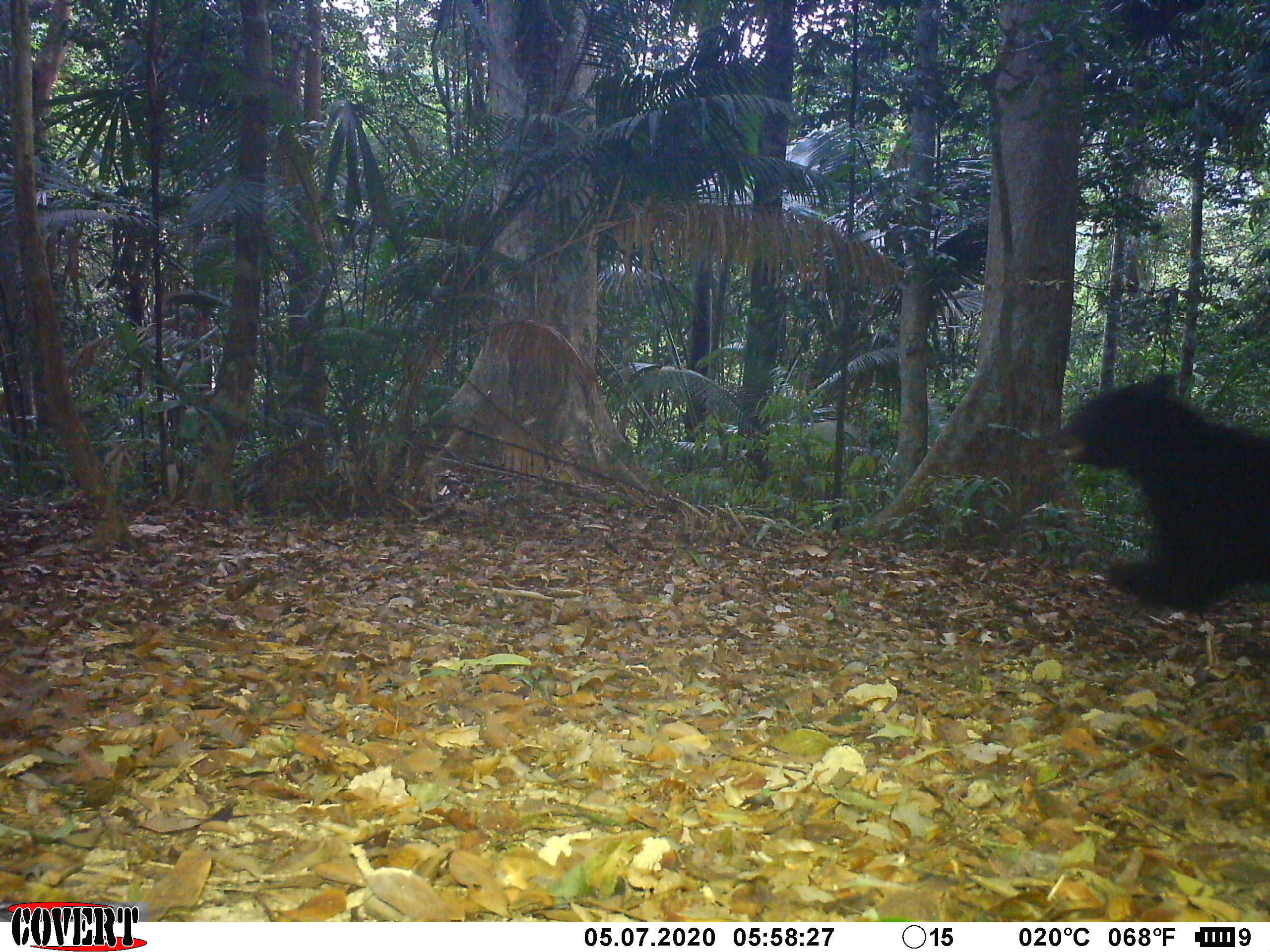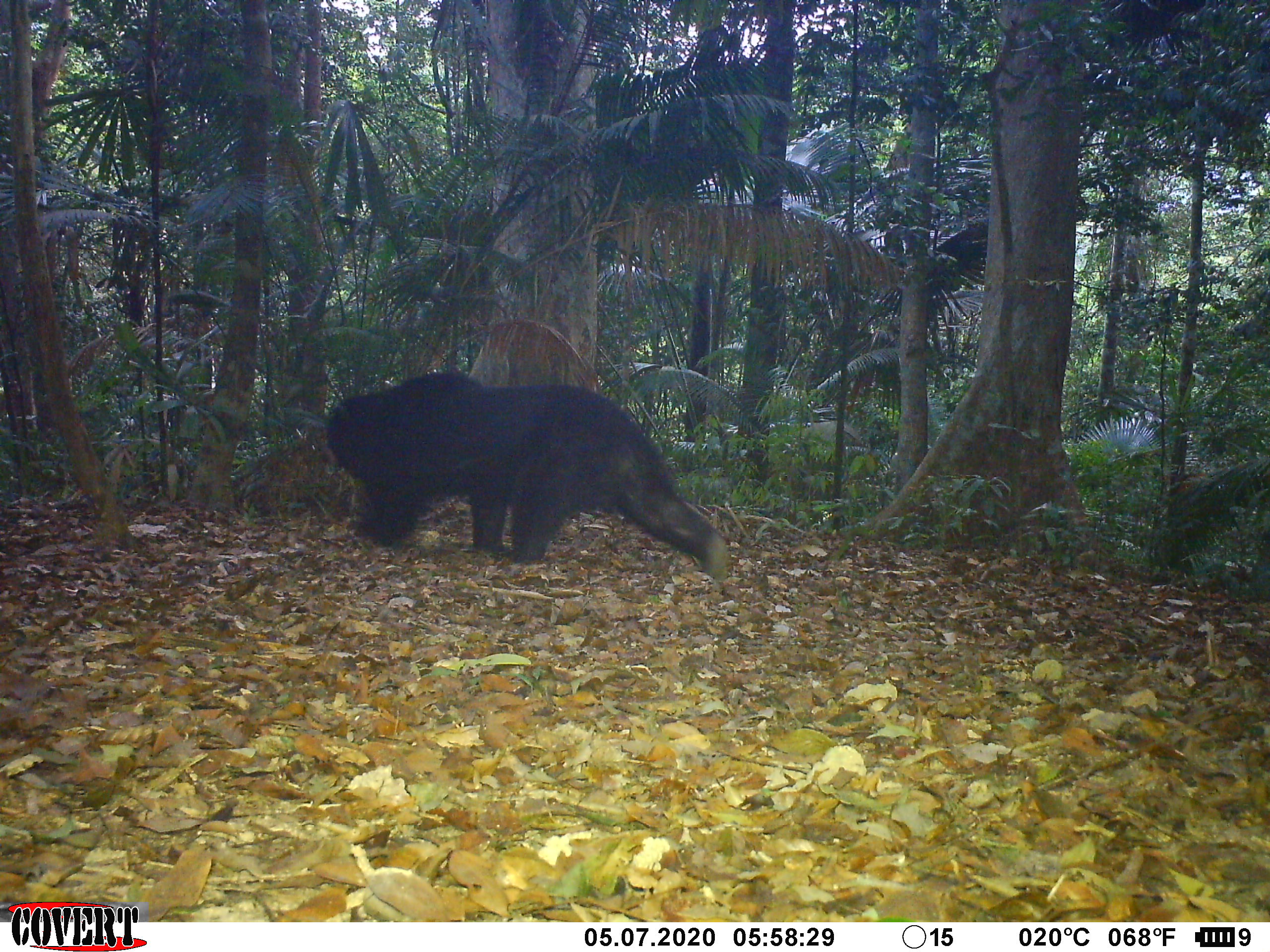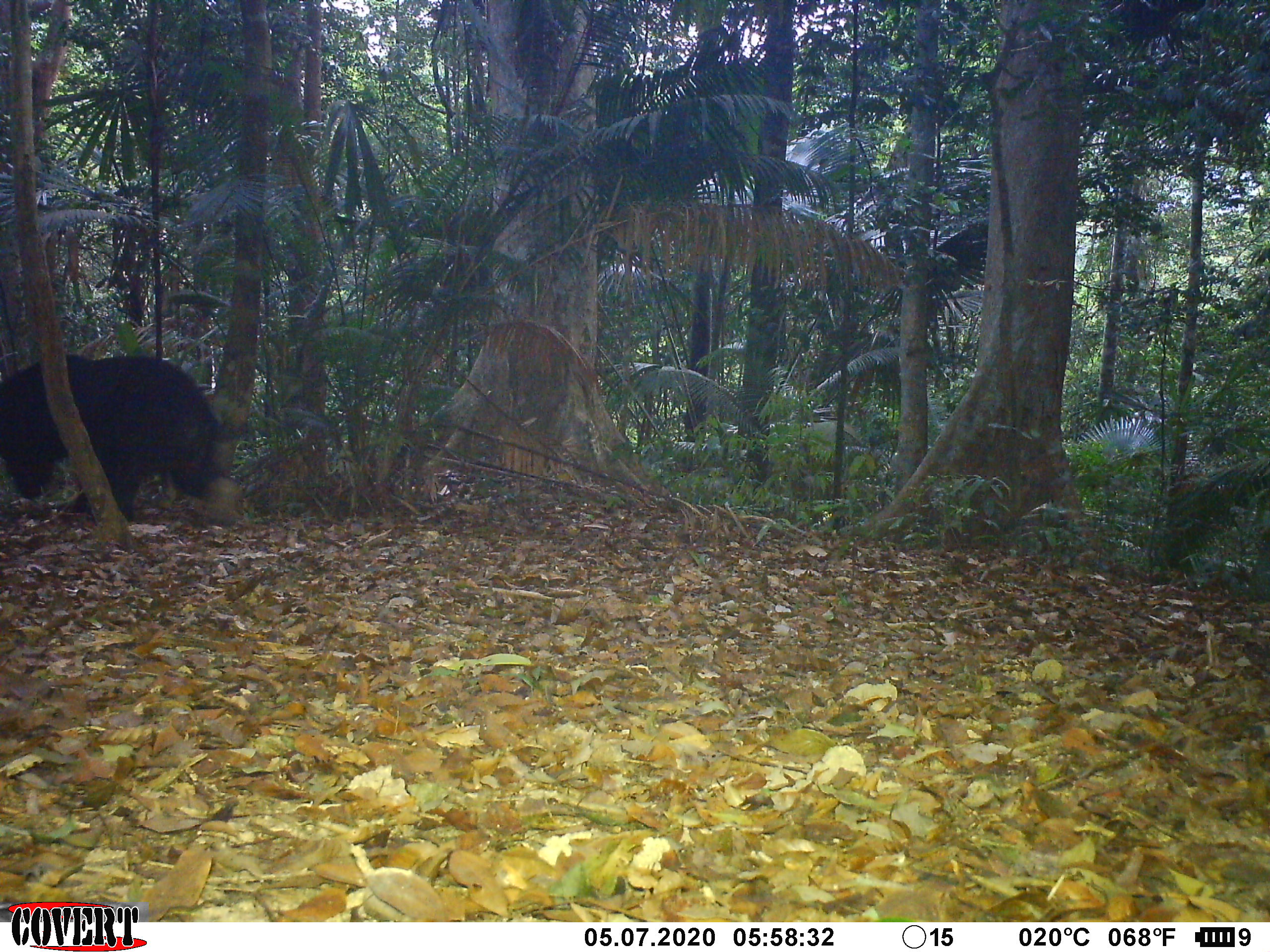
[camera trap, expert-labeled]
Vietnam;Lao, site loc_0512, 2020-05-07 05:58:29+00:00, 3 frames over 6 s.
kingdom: Animalia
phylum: Chordata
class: Mammalia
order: Carnivora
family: Ursidae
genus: Ursus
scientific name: Ursus thibetanus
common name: asian black bear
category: asiatic black bear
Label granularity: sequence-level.